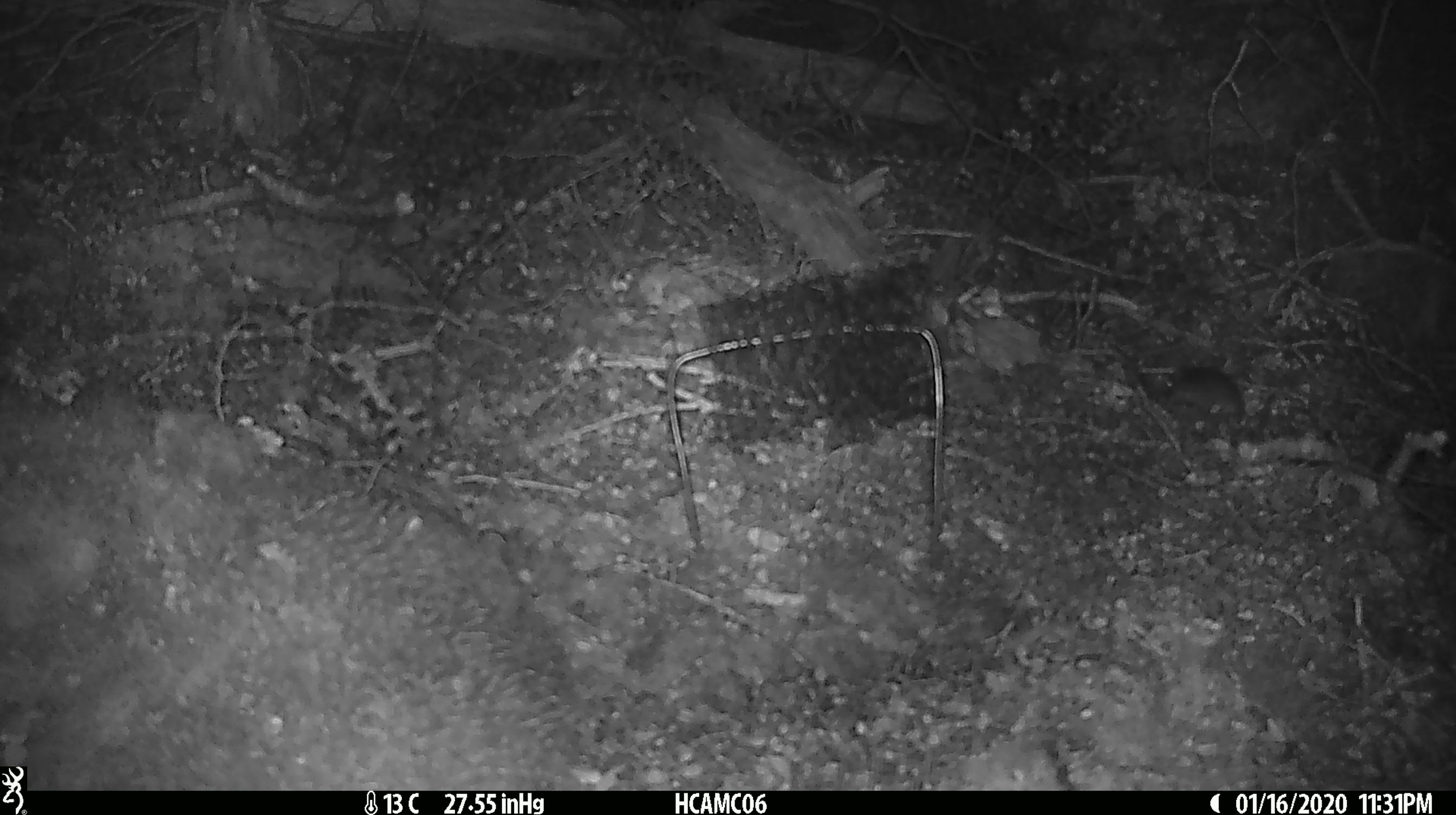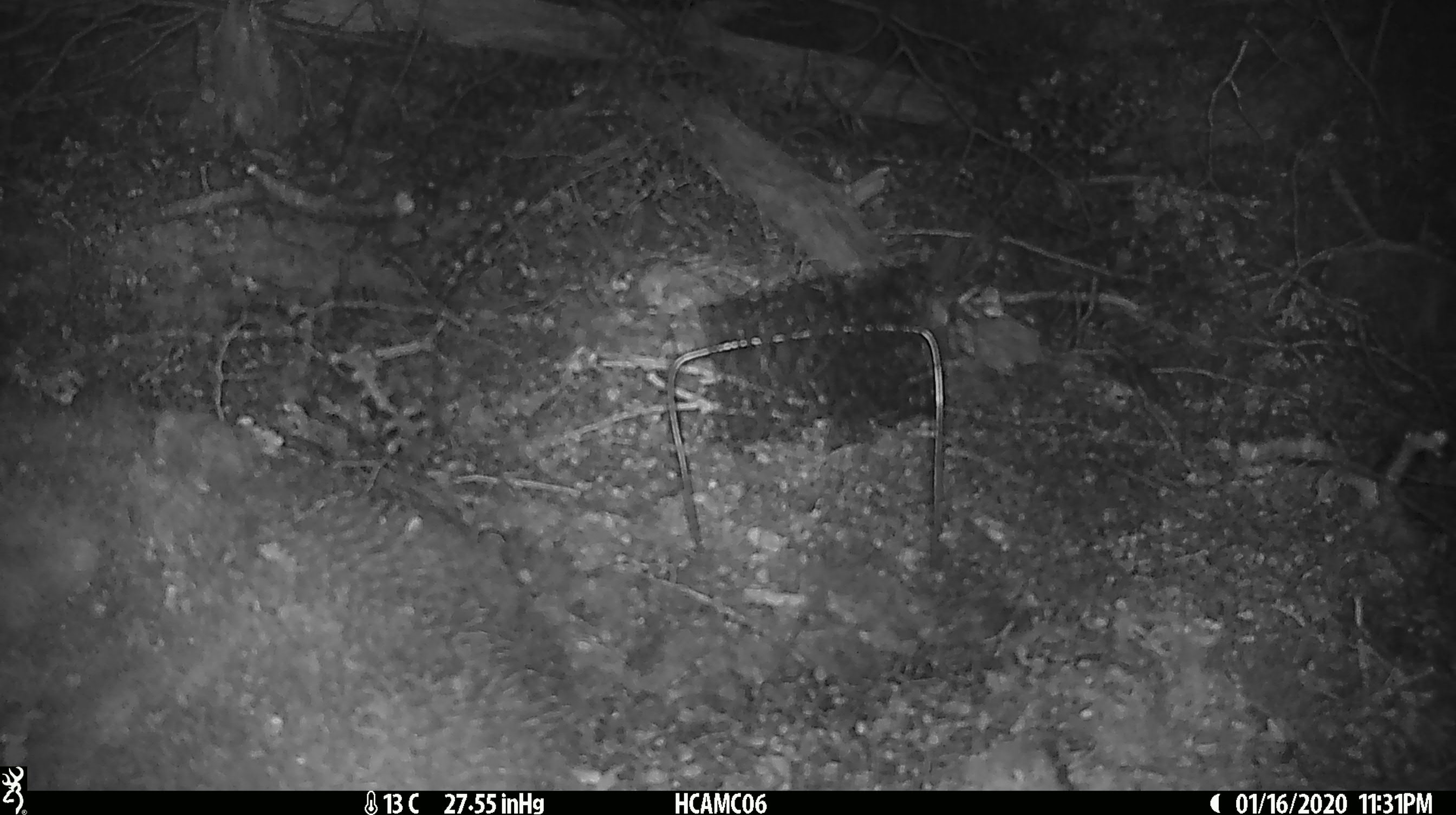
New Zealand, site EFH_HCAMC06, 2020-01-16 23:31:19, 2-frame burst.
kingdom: Animalia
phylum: Chordata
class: Mammalia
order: Rodentia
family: Muridae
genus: Mus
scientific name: Mus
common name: mouse